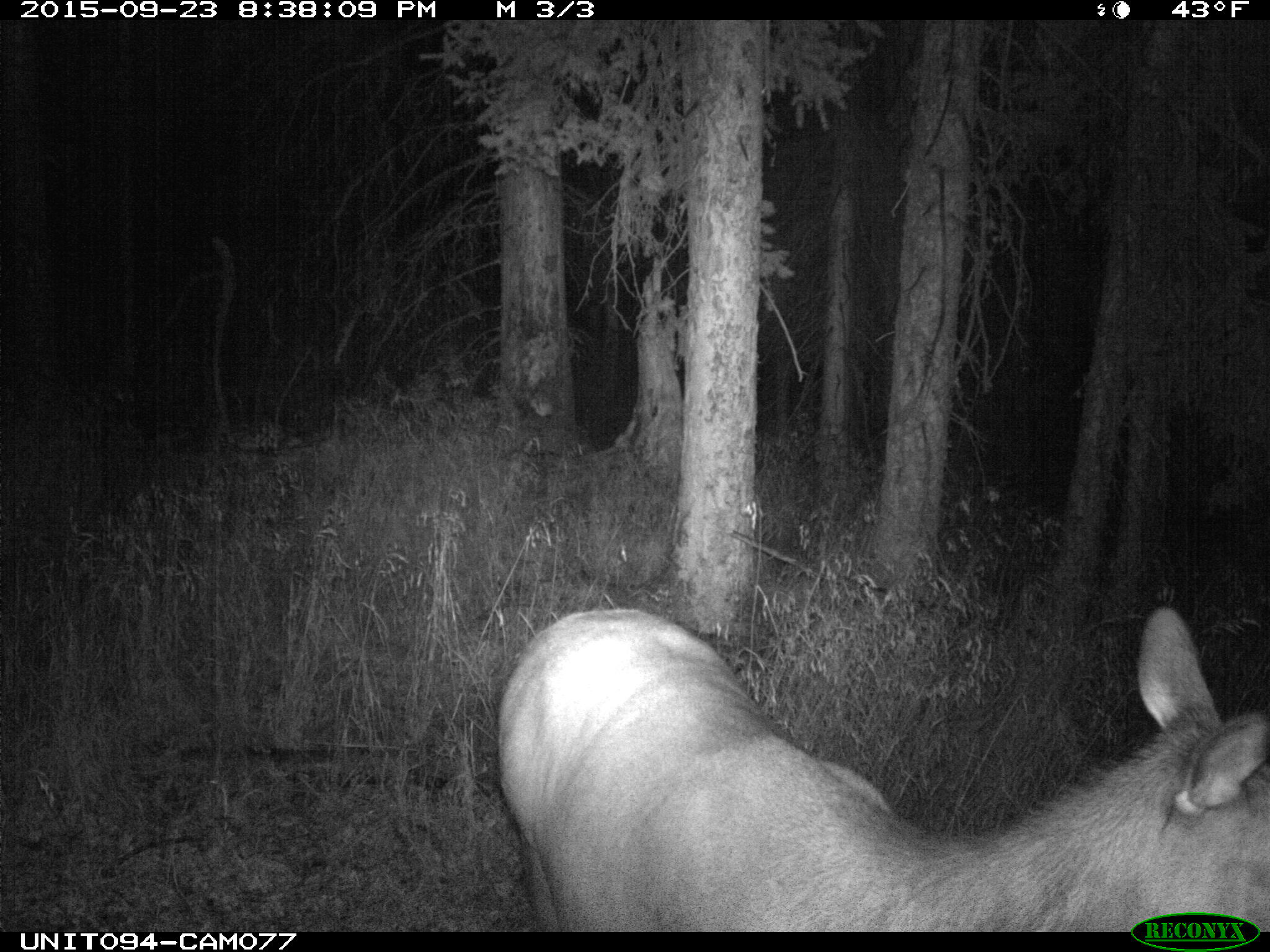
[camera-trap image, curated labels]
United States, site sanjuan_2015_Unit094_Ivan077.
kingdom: Animalia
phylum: Chordata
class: Mammalia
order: Artiodactyla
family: Cervidae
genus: Cervus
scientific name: Cervus elaphus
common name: red deer